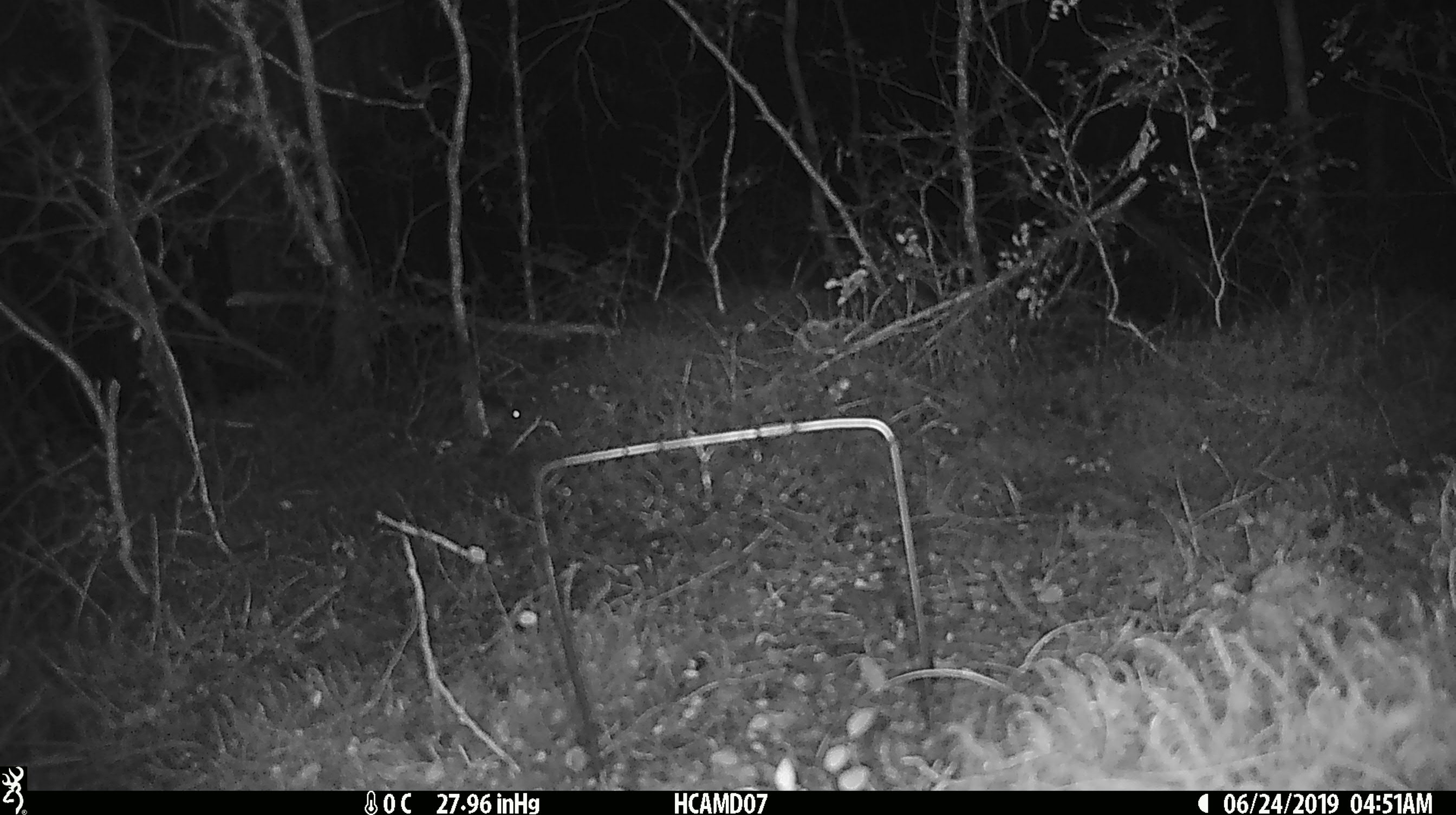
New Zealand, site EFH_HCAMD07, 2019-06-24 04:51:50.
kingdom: Animalia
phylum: Chordata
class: Mammalia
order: Rodentia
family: Muridae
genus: Mus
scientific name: Mus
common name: mouse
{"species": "mouse (Mus)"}